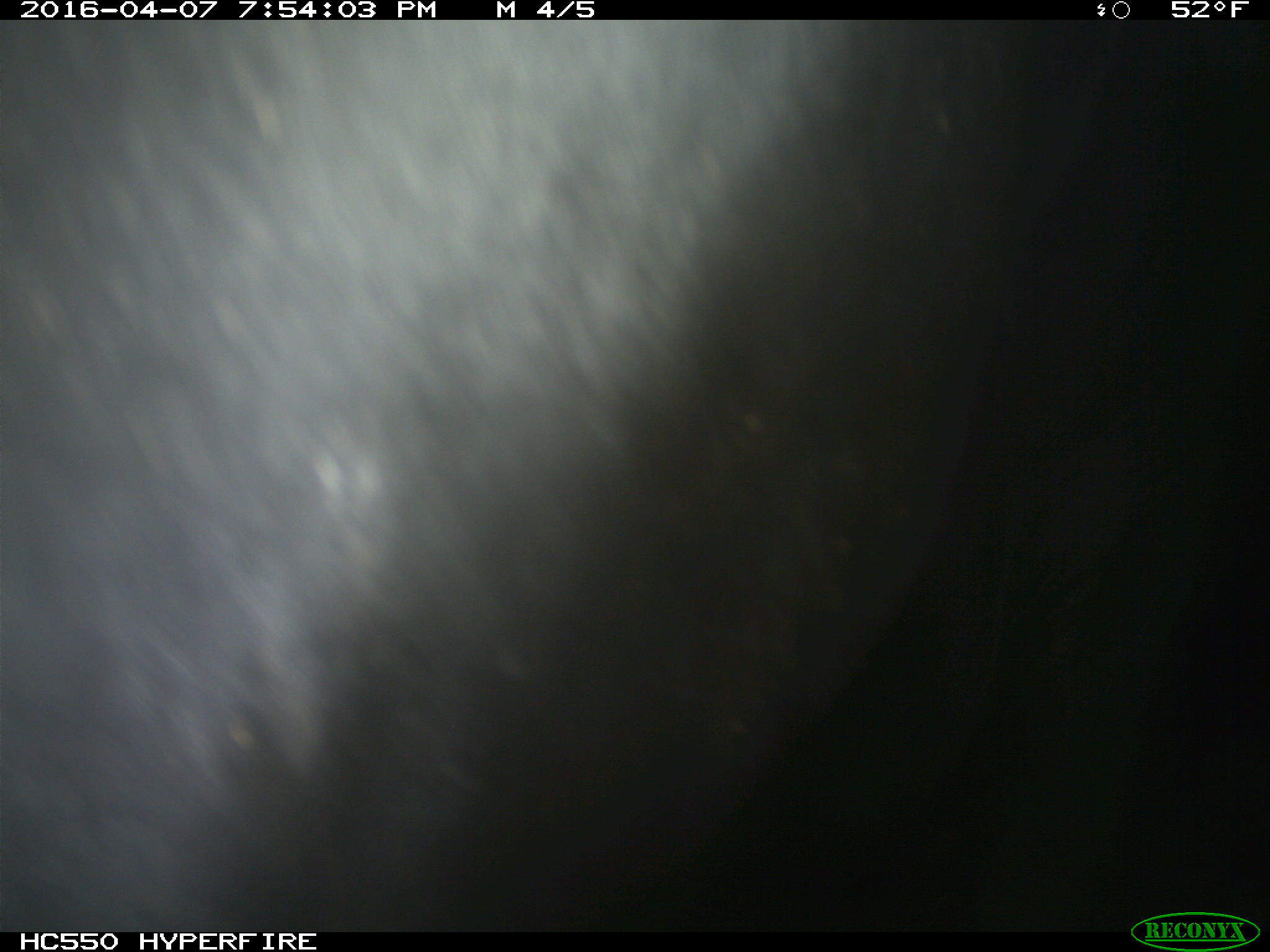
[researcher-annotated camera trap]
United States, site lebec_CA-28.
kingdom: Animalia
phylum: Chordata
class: Mammalia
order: Artiodactyla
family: Bovidae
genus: Bos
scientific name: Bos taurus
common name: domestic cow